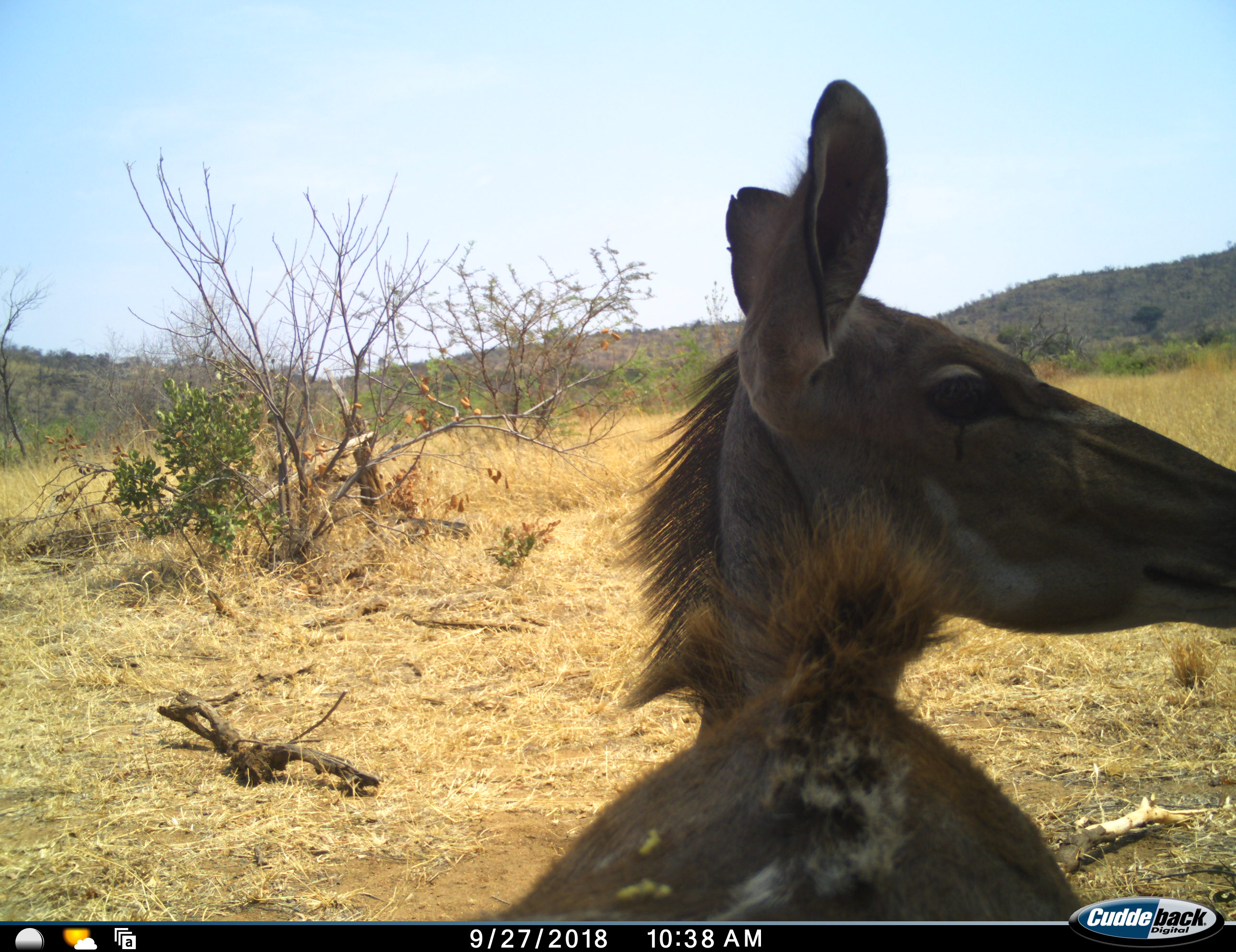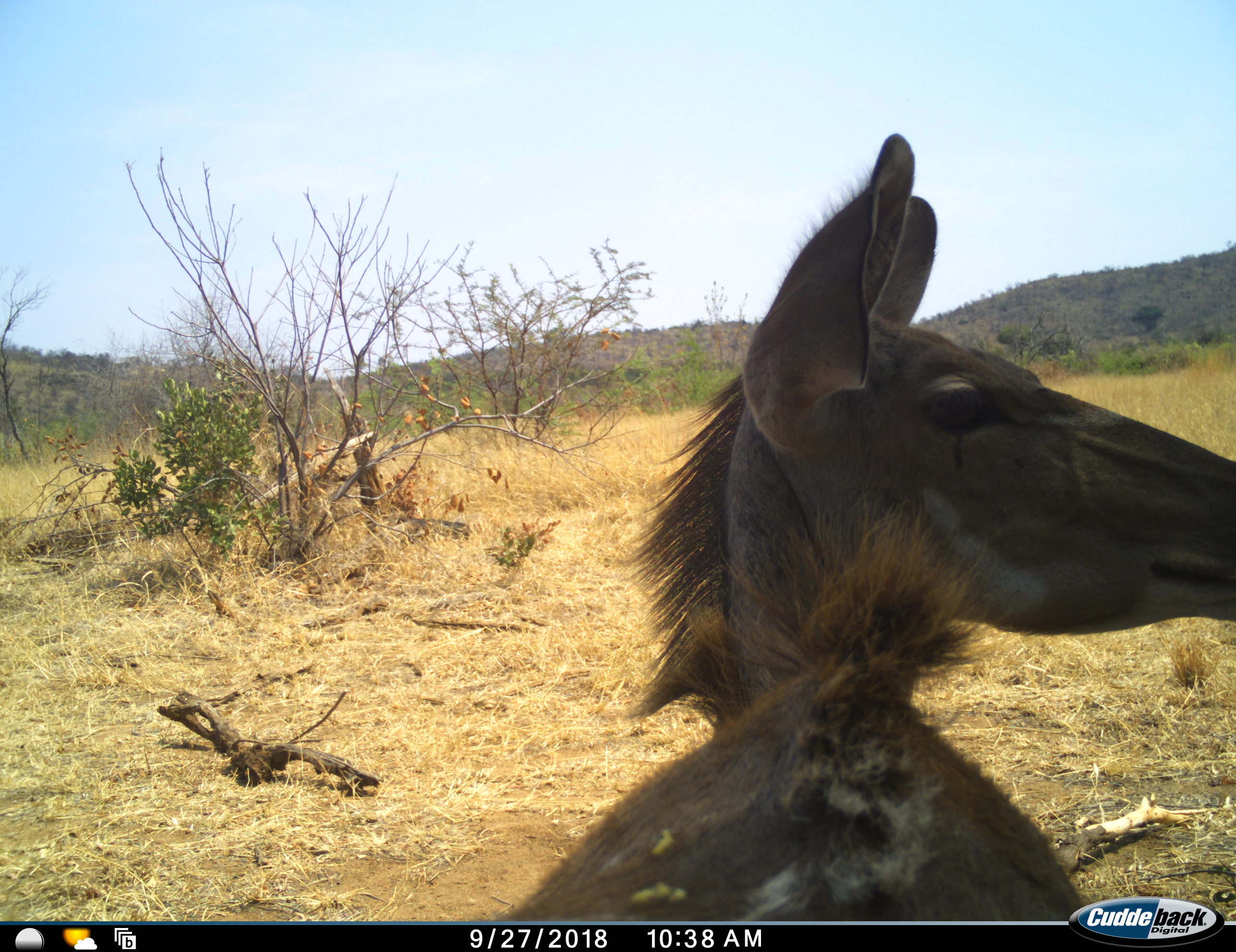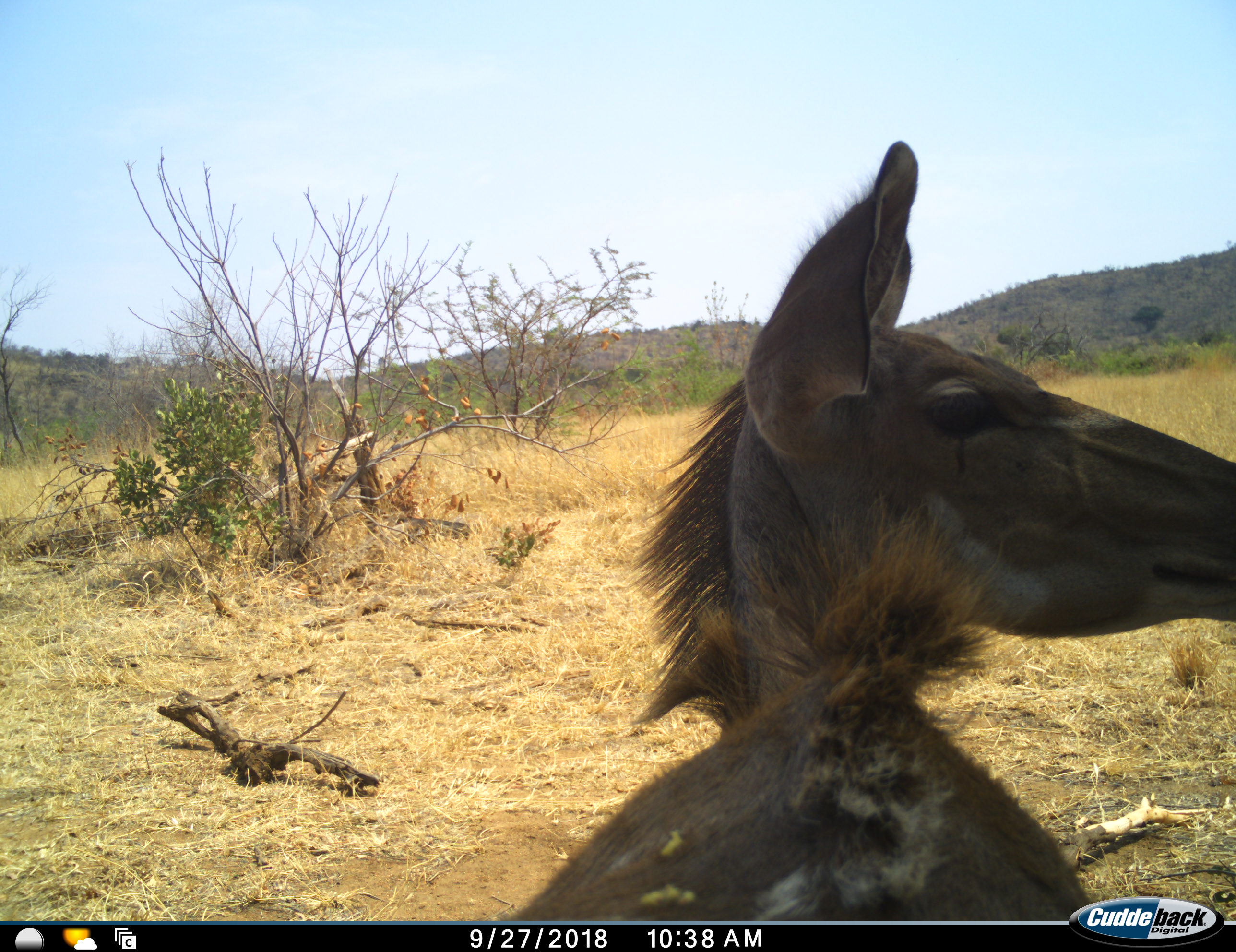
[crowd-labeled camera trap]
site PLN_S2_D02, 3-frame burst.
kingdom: Animalia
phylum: Chordata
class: Mammalia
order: Artiodactyla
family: Bovidae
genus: Tragelaphus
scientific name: Tragelaphus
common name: kudu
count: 1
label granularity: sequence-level